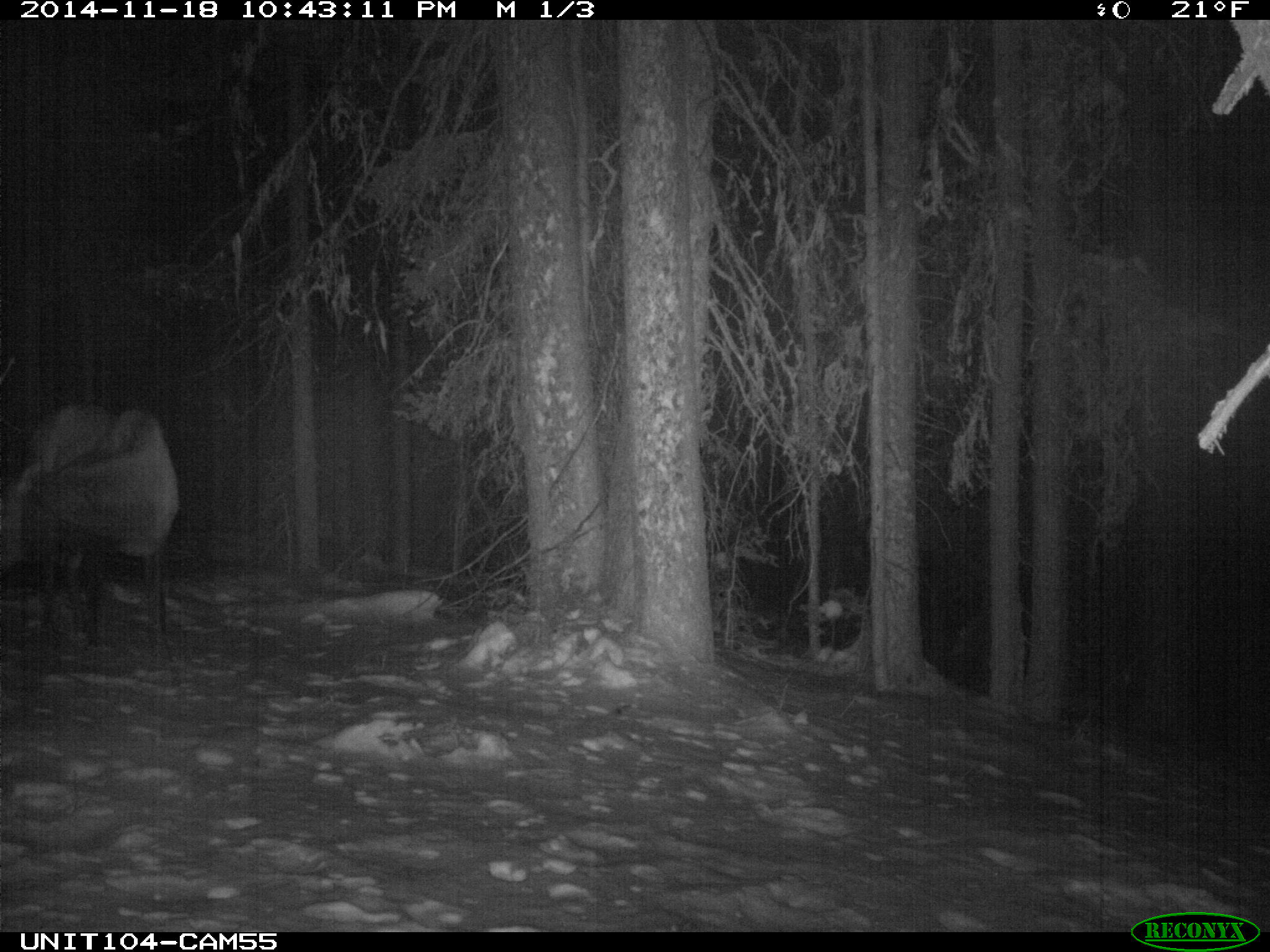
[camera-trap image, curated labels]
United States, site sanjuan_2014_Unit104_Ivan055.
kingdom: Animalia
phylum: Chordata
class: Mammalia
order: Artiodactyla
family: Cervidae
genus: Cervus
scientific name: Cervus elaphus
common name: red deer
Cervus elaphus (red deer).